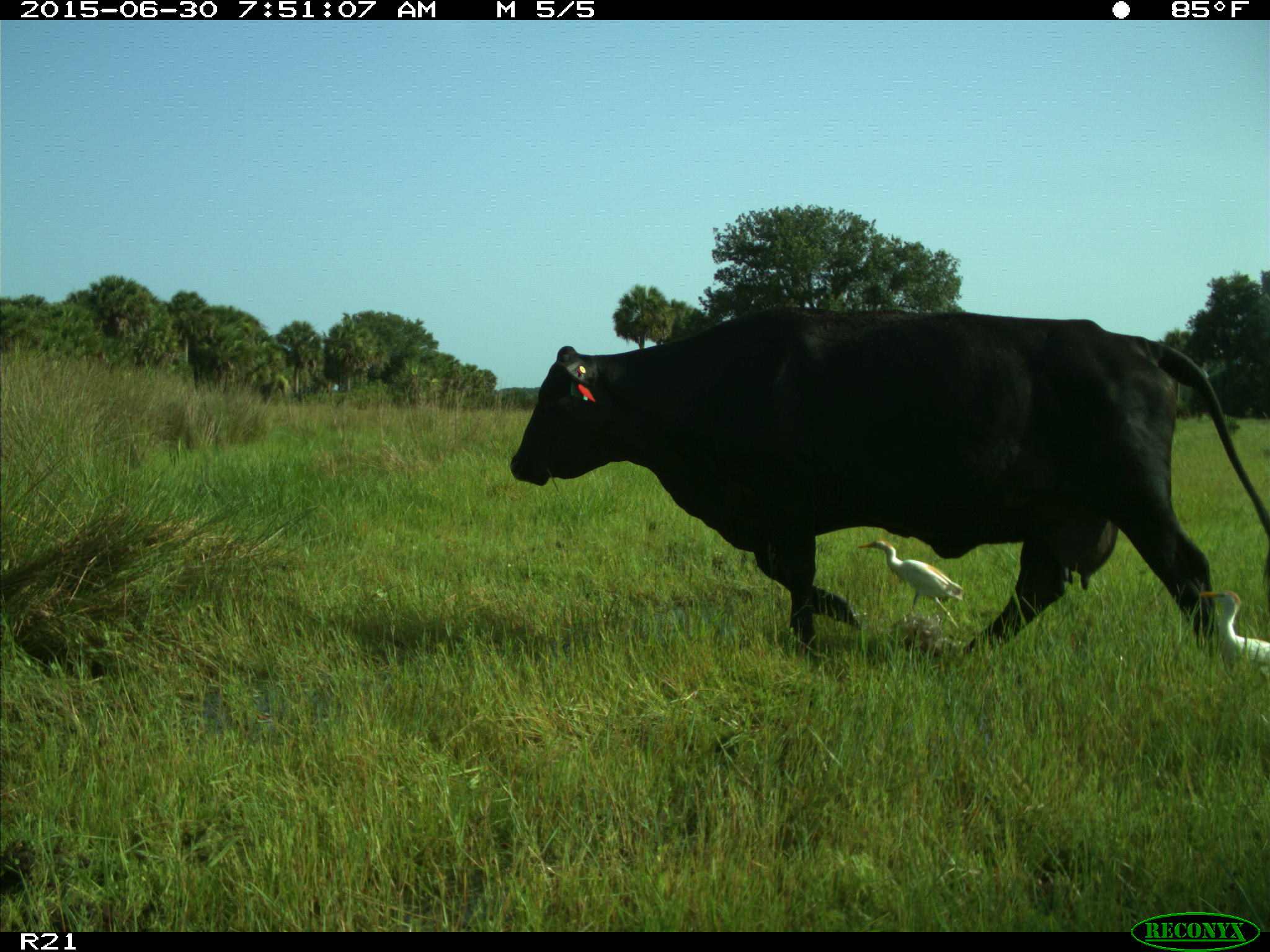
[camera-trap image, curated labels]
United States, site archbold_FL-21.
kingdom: Animalia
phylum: Chordata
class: Mammalia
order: Artiodactyla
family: Bovidae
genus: Bos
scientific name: Bos taurus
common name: domestic cow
Bos taurus (domestic cow).